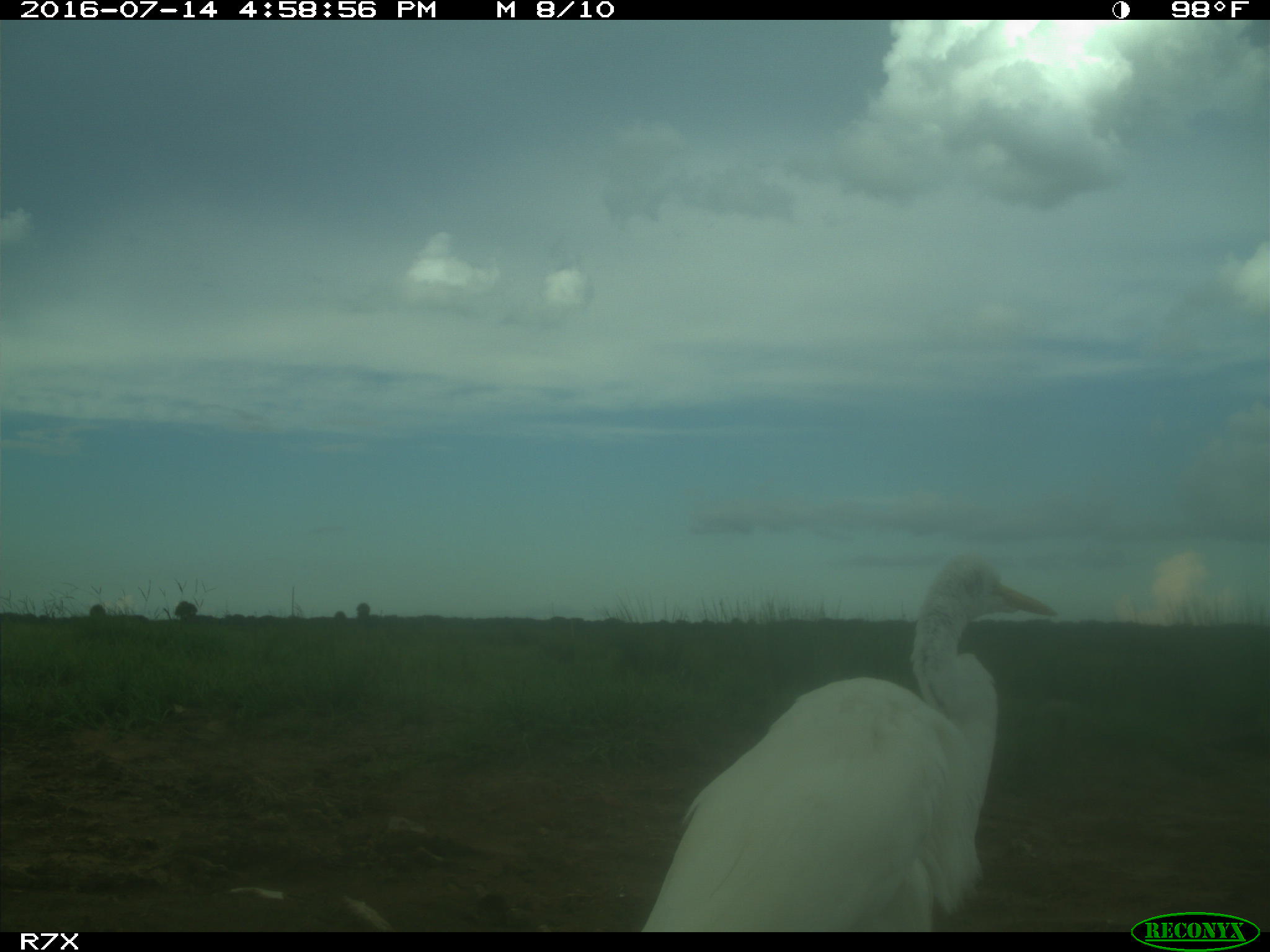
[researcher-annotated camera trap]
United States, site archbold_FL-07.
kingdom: Animalia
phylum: Chordata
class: Aves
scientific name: Aves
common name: birds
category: unidentified bird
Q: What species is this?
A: Unidentified bird (birds) (Aves).